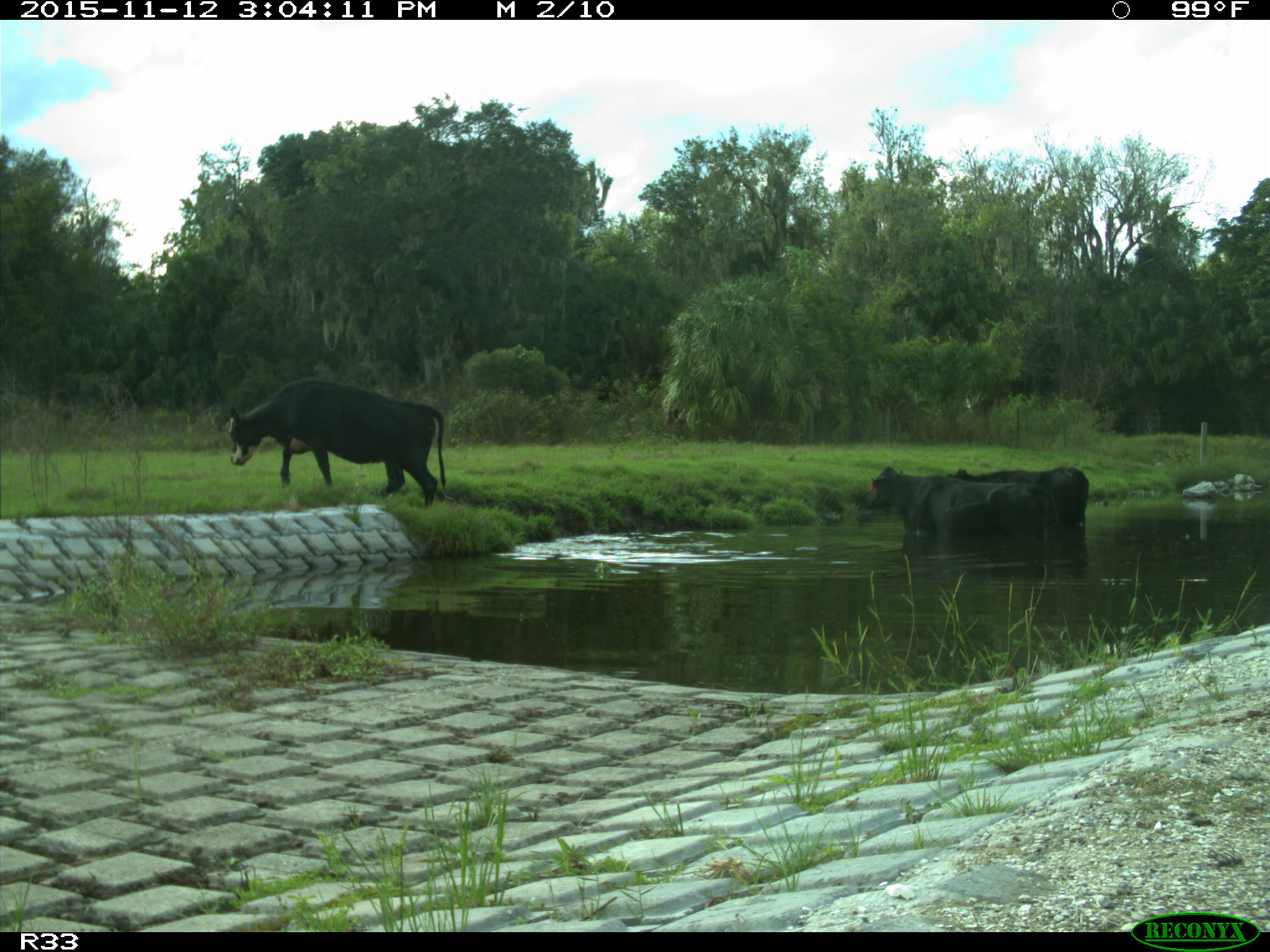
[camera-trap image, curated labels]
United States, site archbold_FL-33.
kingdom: Animalia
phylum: Chordata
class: Mammalia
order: Artiodactyla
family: Bovidae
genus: Bos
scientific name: Bos taurus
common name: domestic cow